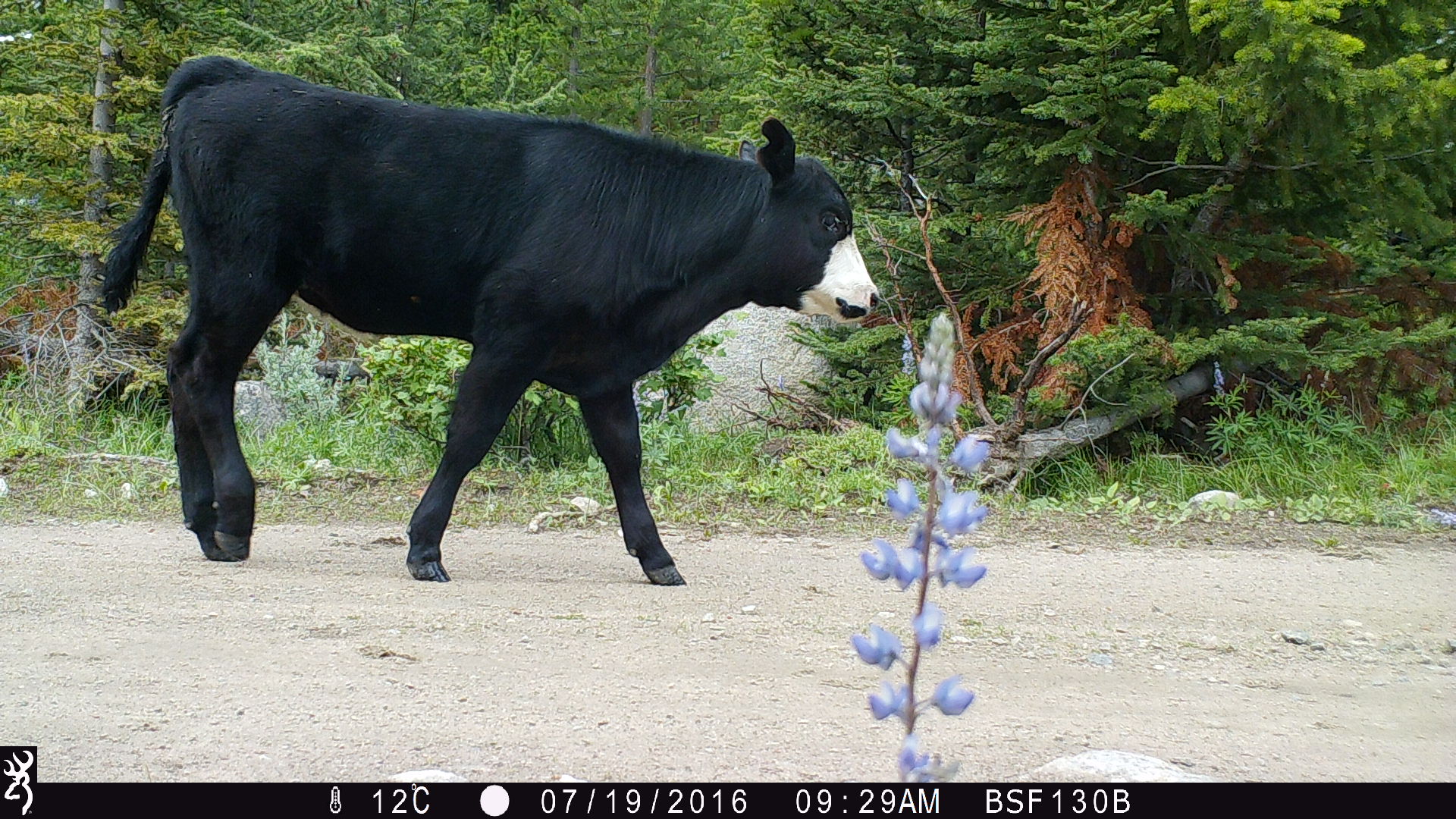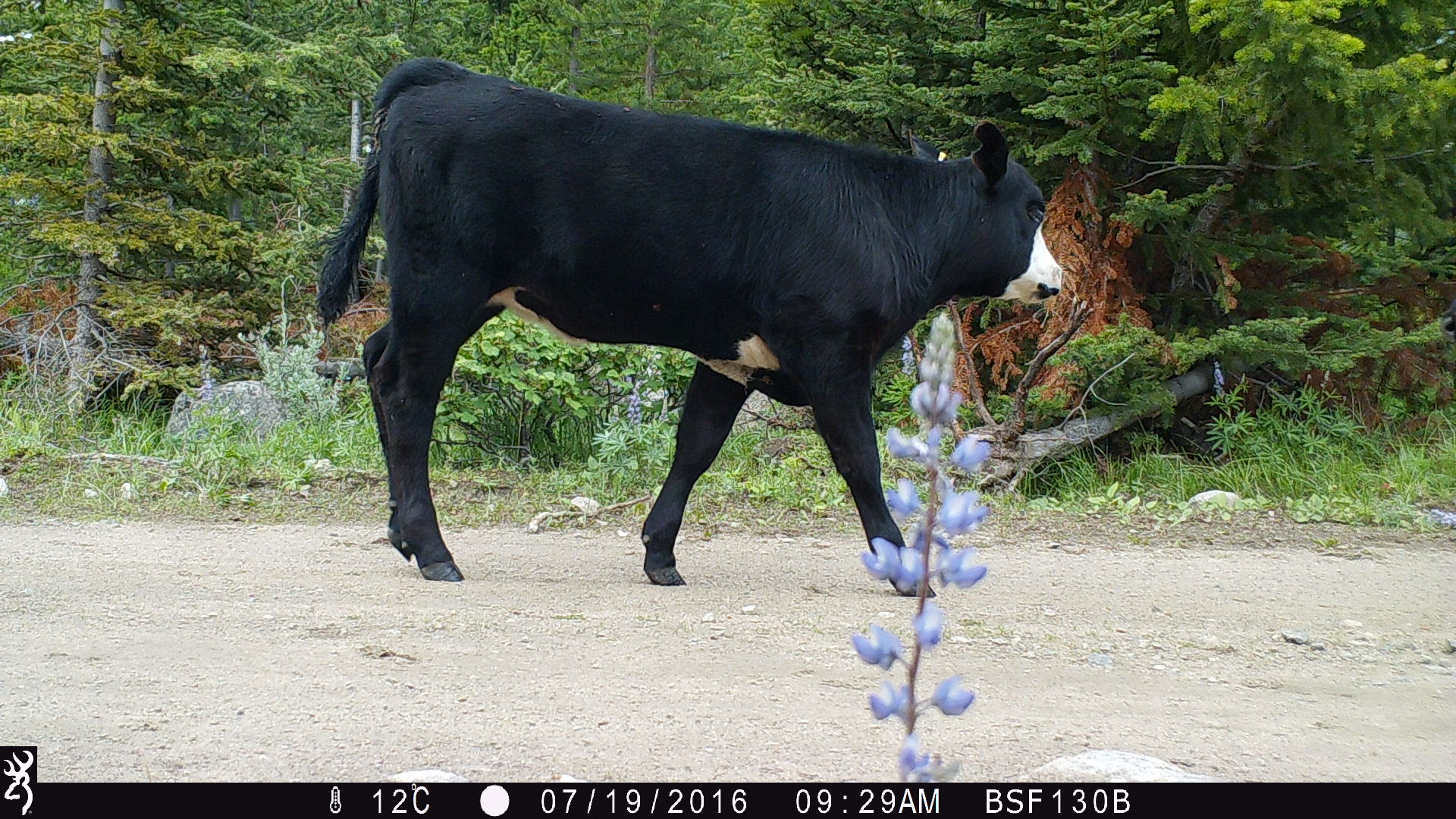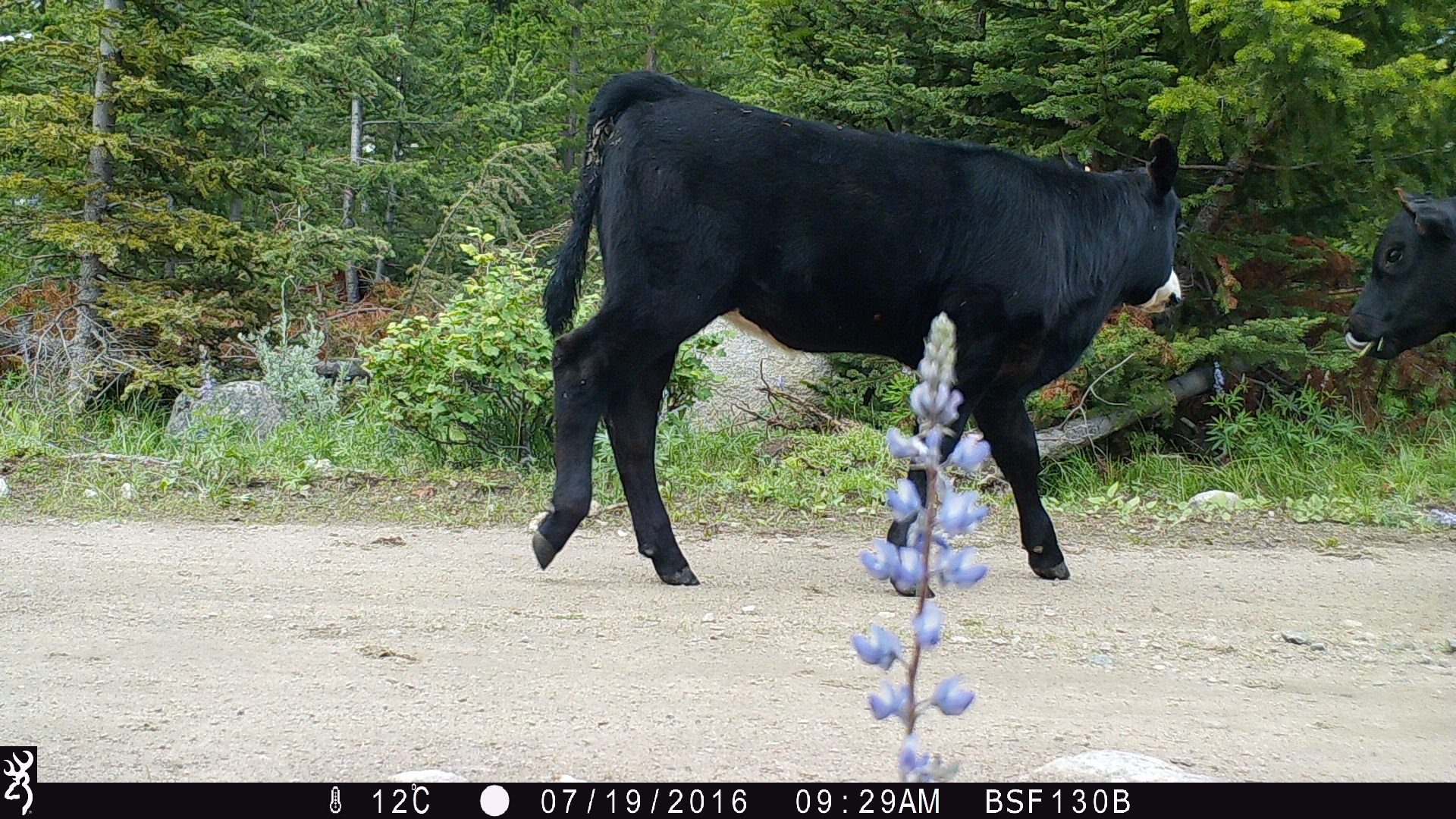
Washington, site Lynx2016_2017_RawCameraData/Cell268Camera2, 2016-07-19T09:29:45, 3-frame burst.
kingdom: Animalia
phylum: Chordata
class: Mammalia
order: Artiodactyla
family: Bovidae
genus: Bos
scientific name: Bos taurus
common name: domestic cattle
Domestic cattle (Bos taurus). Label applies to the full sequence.